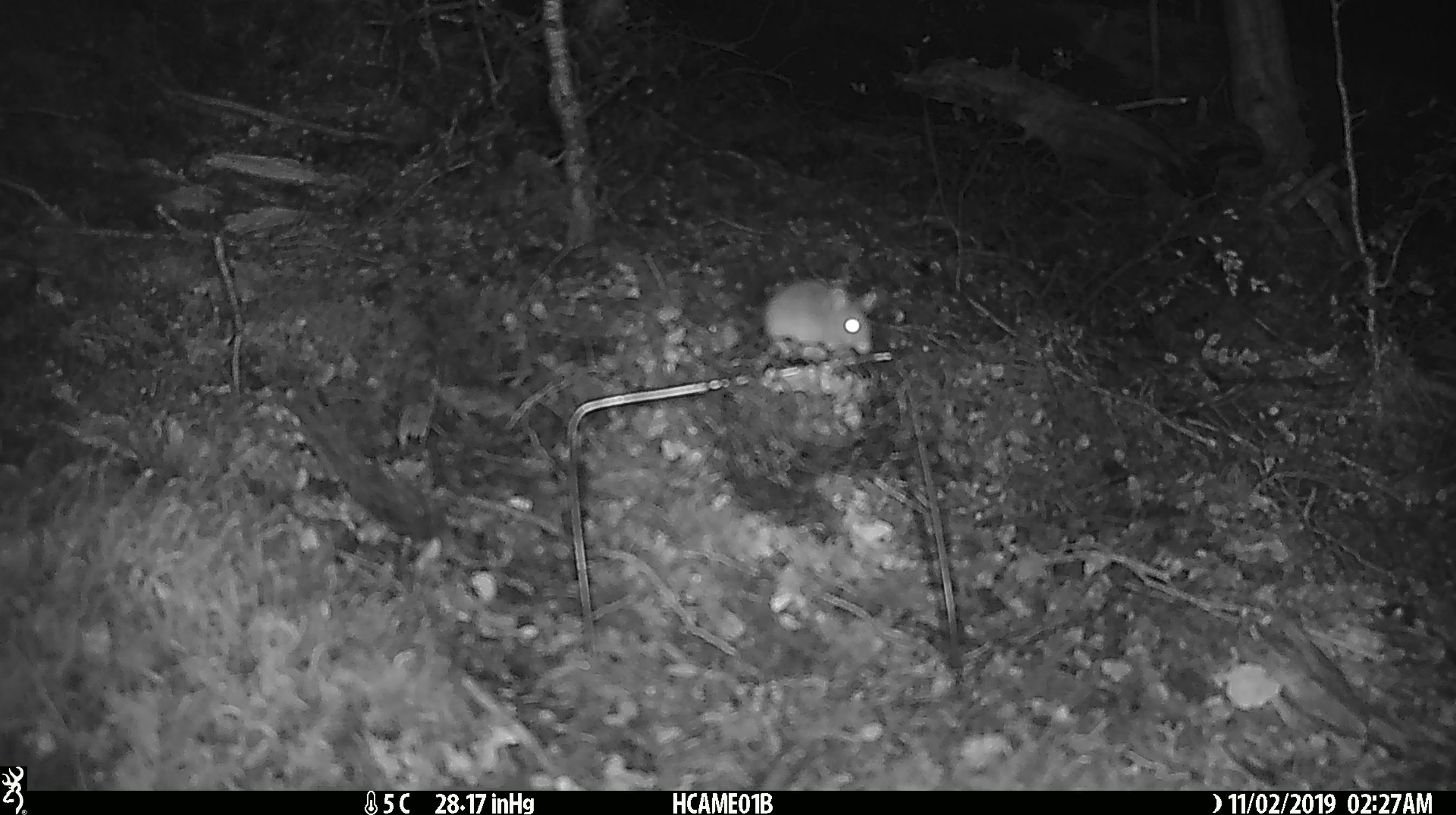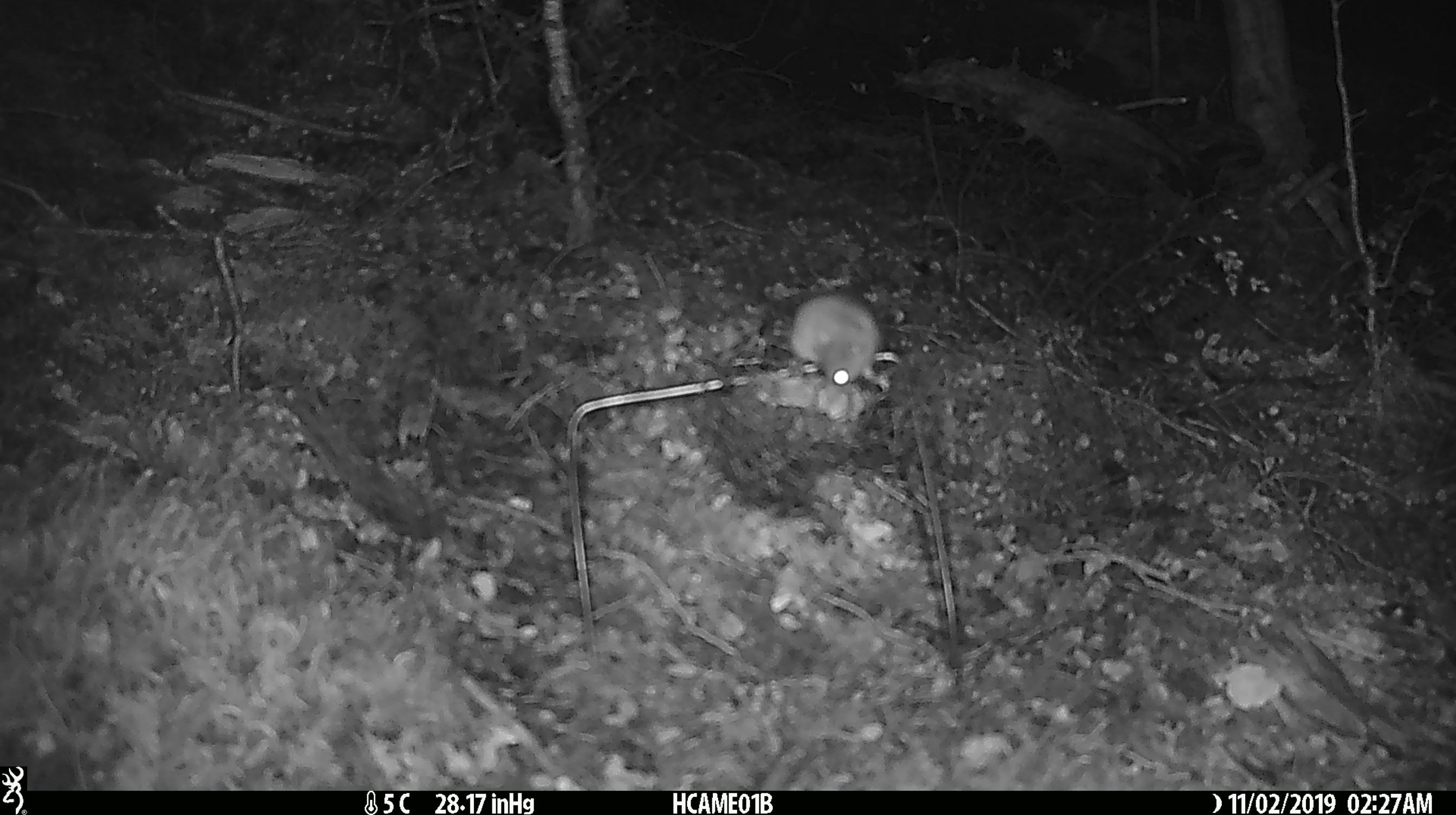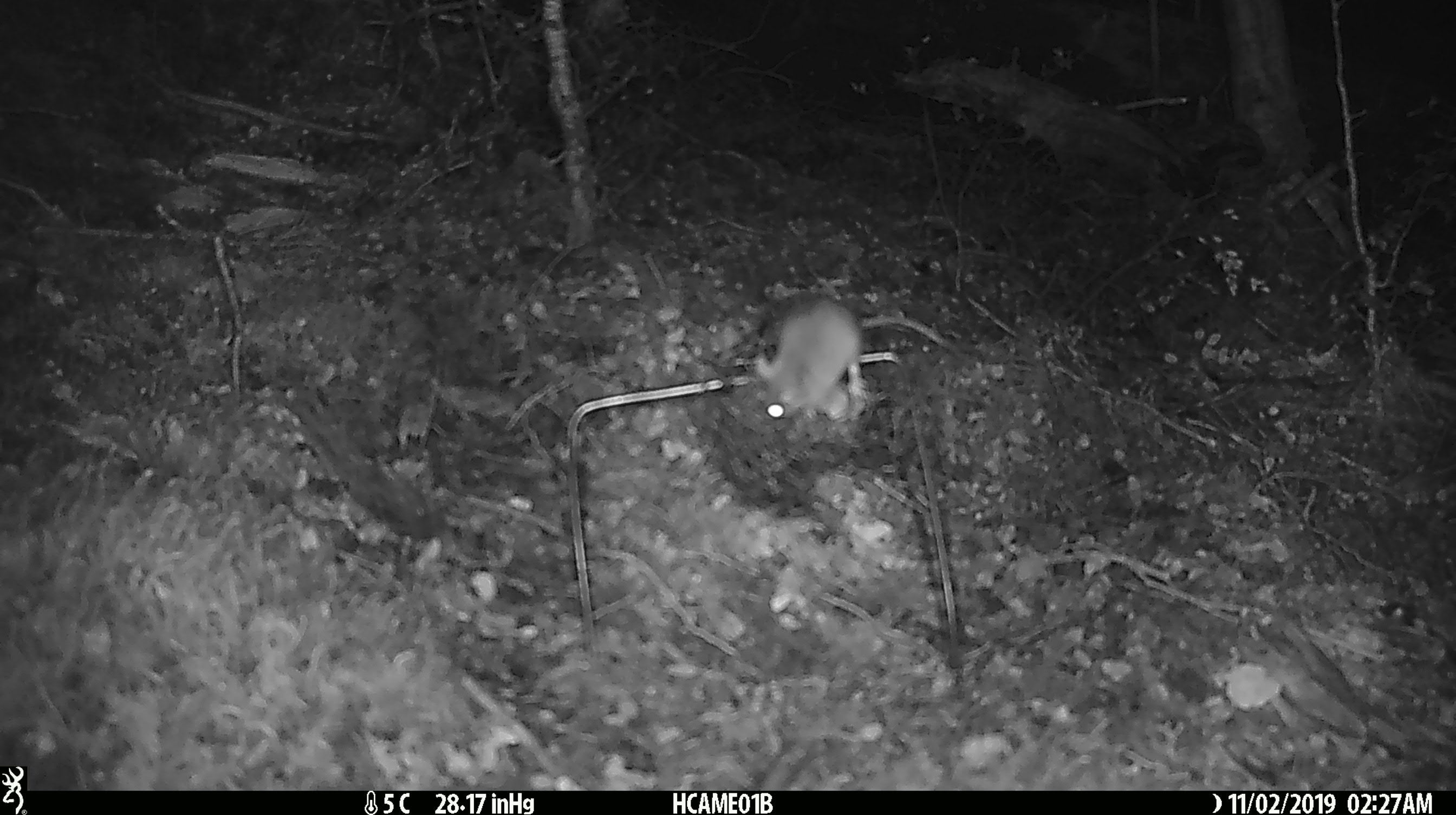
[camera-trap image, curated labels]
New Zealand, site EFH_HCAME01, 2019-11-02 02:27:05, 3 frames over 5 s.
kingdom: Animalia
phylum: Chordata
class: Mammalia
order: Rodentia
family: Muridae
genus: Mus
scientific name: Mus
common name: mouse